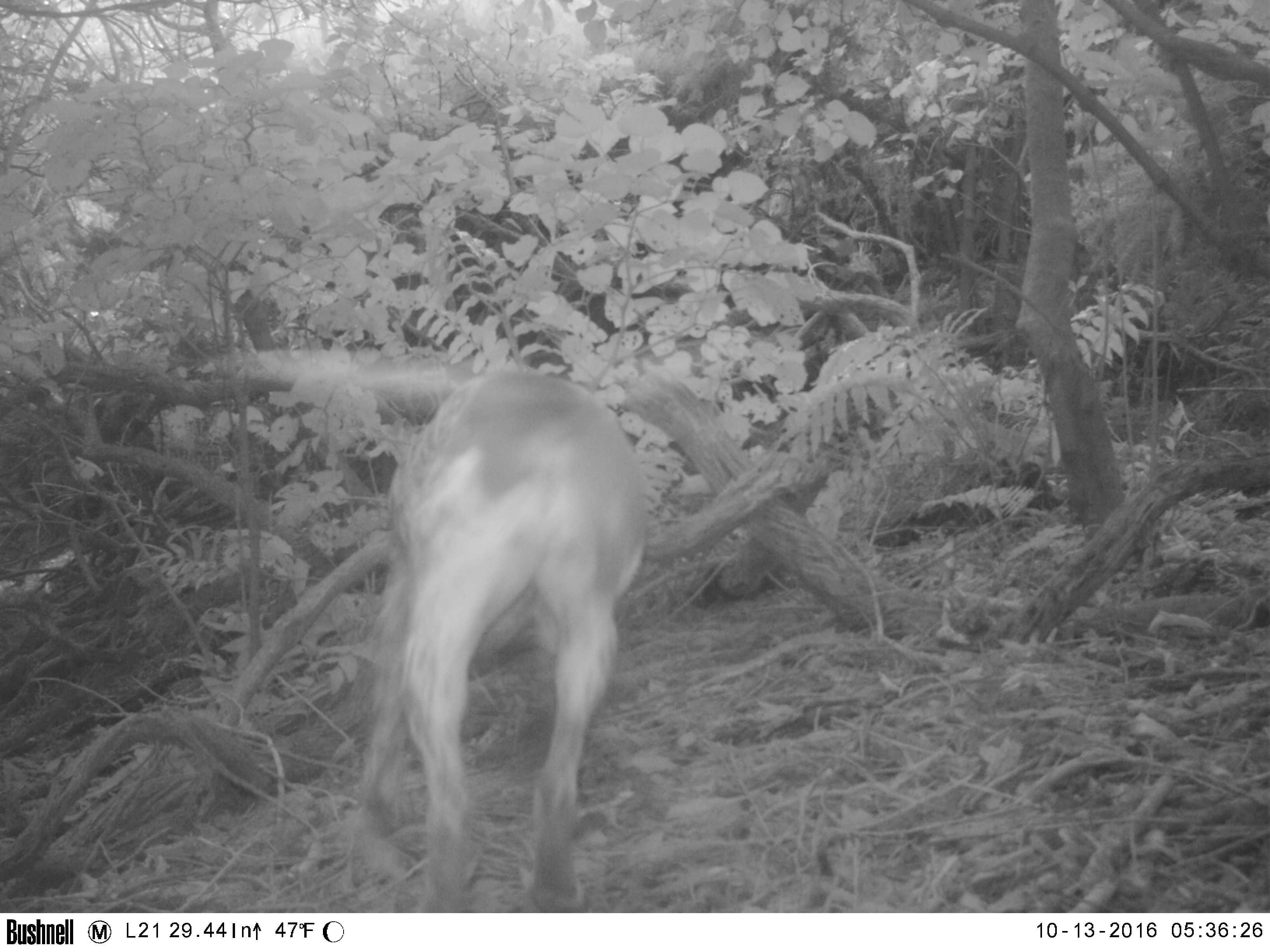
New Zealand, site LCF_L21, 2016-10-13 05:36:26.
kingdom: Animalia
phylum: Chordata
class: Mammalia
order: Carnivora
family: Canidae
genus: Canis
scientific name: Canis familiaris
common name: domestic dog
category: dog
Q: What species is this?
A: Dog (domestic dog) (Canis familiaris).